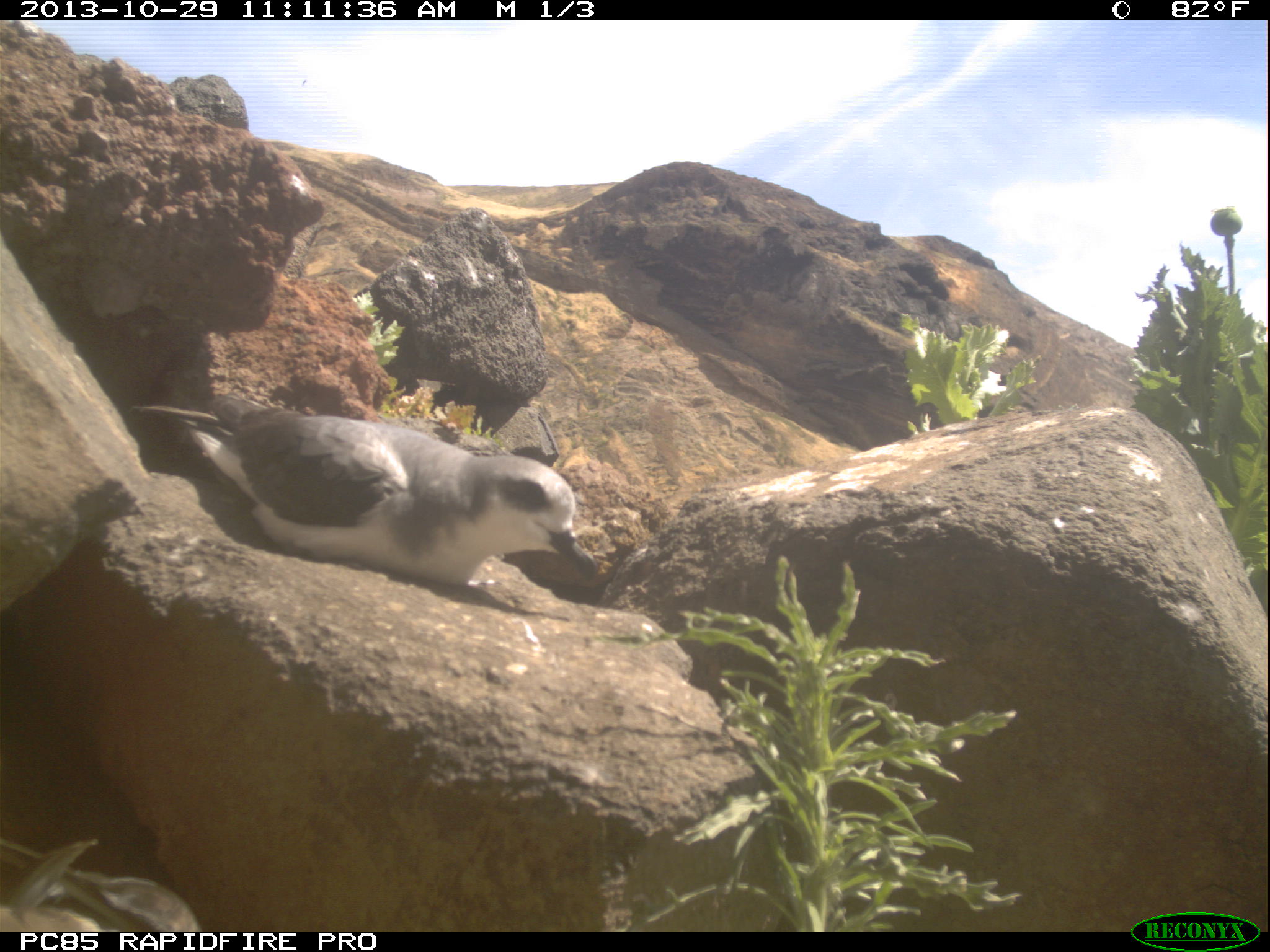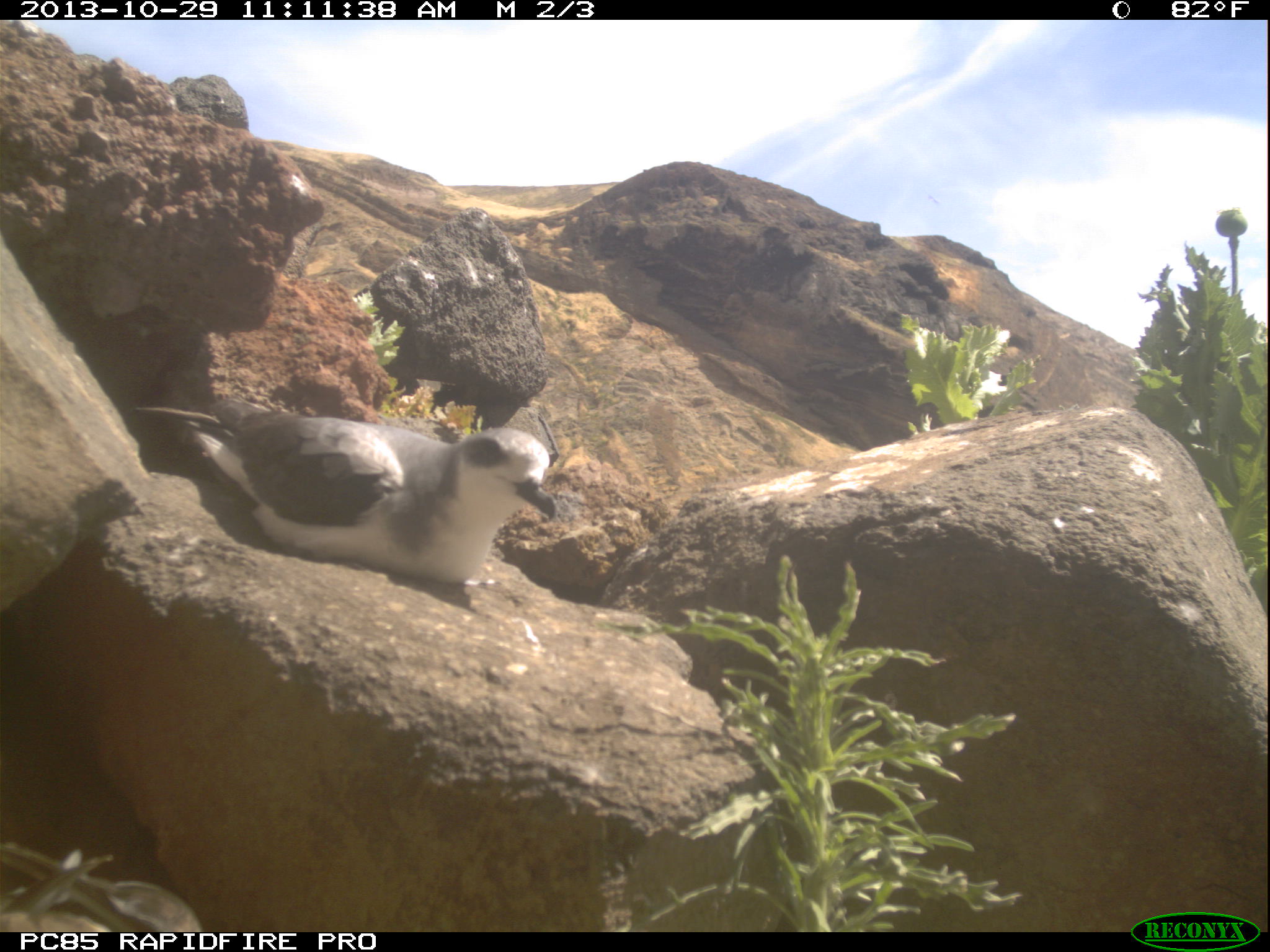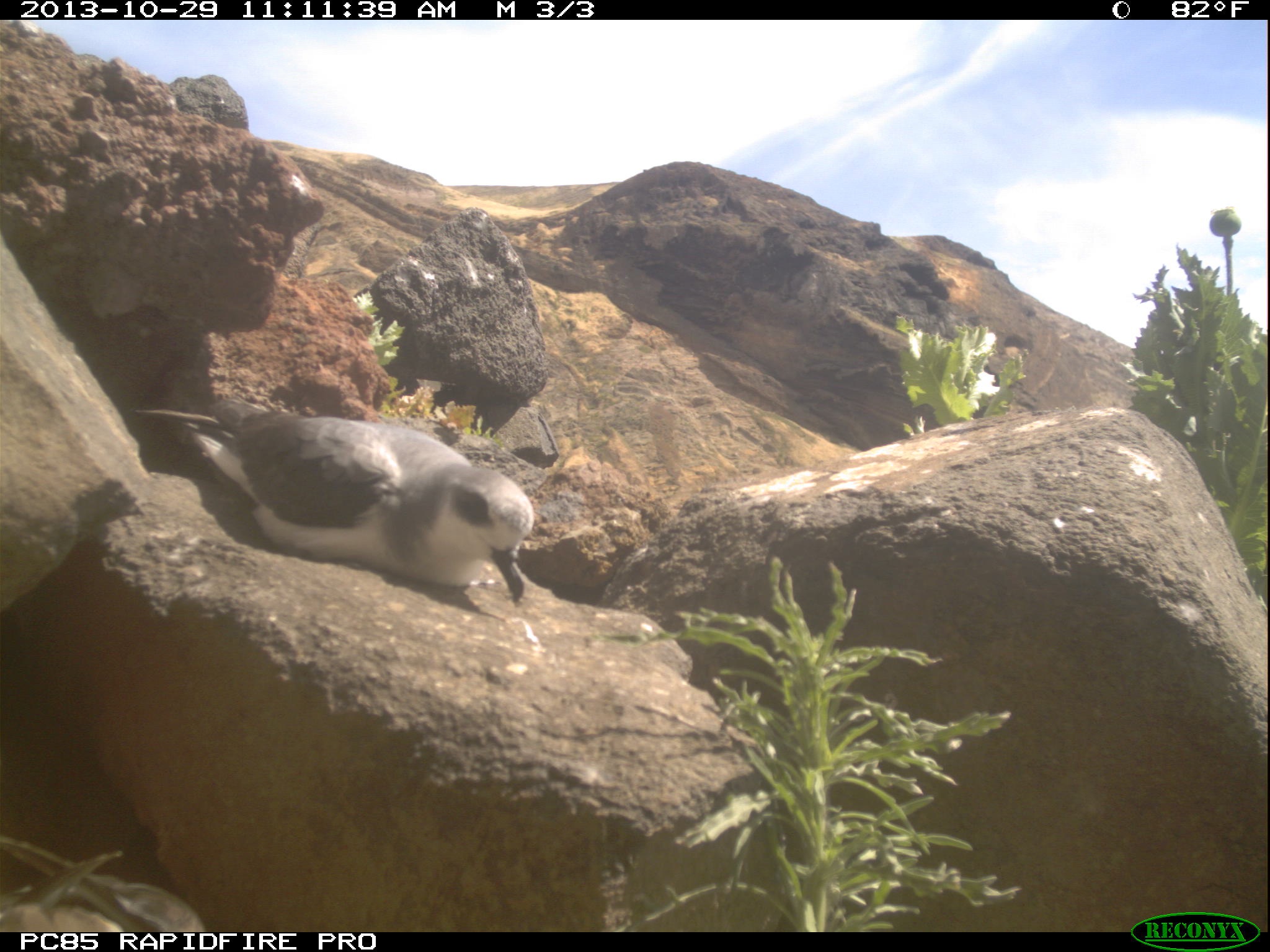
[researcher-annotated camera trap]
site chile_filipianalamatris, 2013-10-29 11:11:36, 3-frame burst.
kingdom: Animalia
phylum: Chordata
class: Aves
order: Procellariiformes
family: Procellariidae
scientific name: Procellariidae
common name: petrel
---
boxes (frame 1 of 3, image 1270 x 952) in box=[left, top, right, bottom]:
petrel: box=[136, 385, 605, 604]; box=[0, 831, 200, 933]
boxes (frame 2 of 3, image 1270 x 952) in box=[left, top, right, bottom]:
petrel: box=[141, 391, 564, 604]; box=[1, 840, 205, 934]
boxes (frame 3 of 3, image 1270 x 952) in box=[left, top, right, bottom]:
petrel: box=[147, 391, 539, 610]; box=[0, 830, 205, 933]